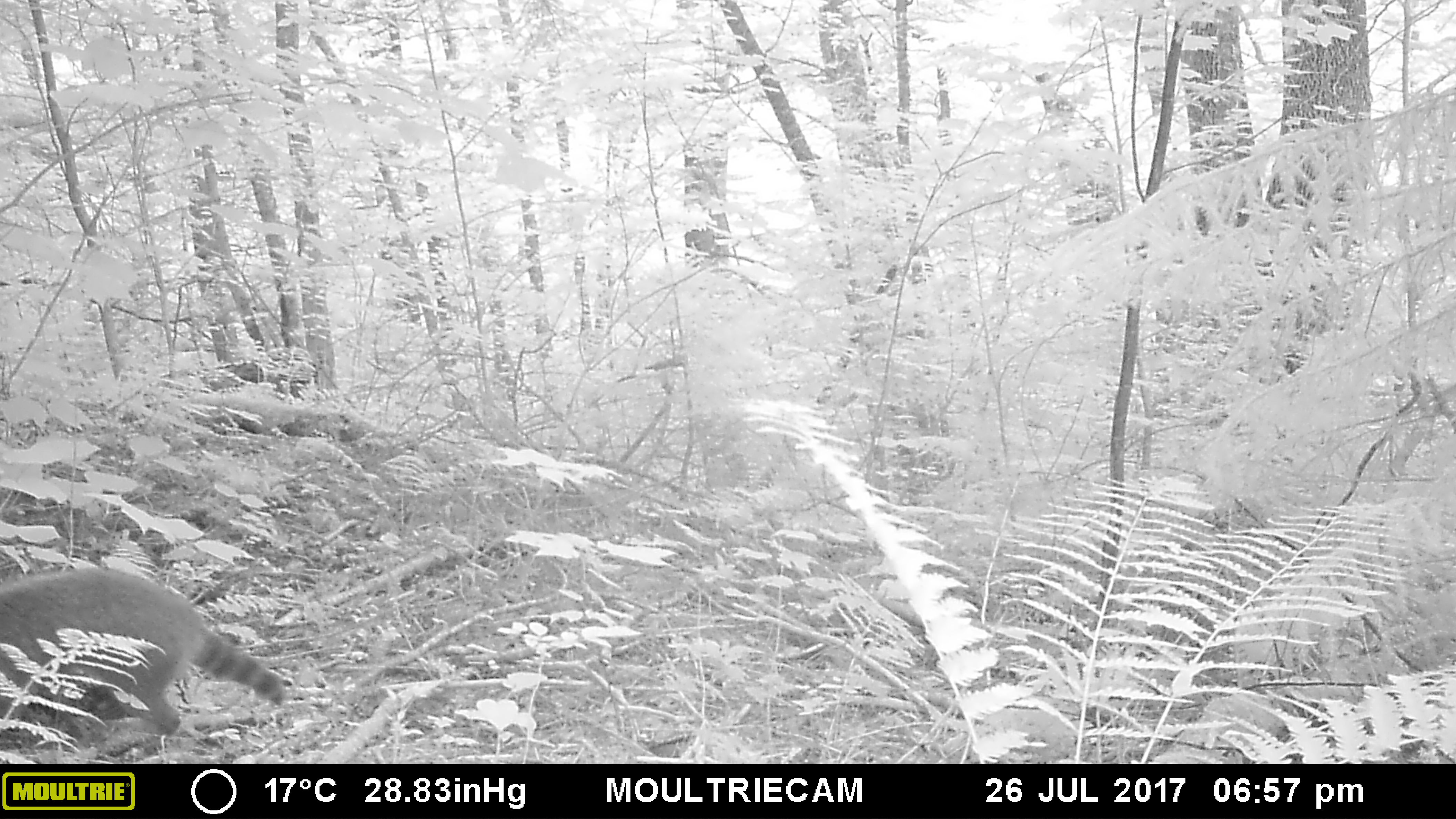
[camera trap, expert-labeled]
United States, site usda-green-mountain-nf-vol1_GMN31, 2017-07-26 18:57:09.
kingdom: Animalia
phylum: Chordata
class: Mammalia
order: Carnivora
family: Procyonidae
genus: Procyon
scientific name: Procyon lotor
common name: raccoon